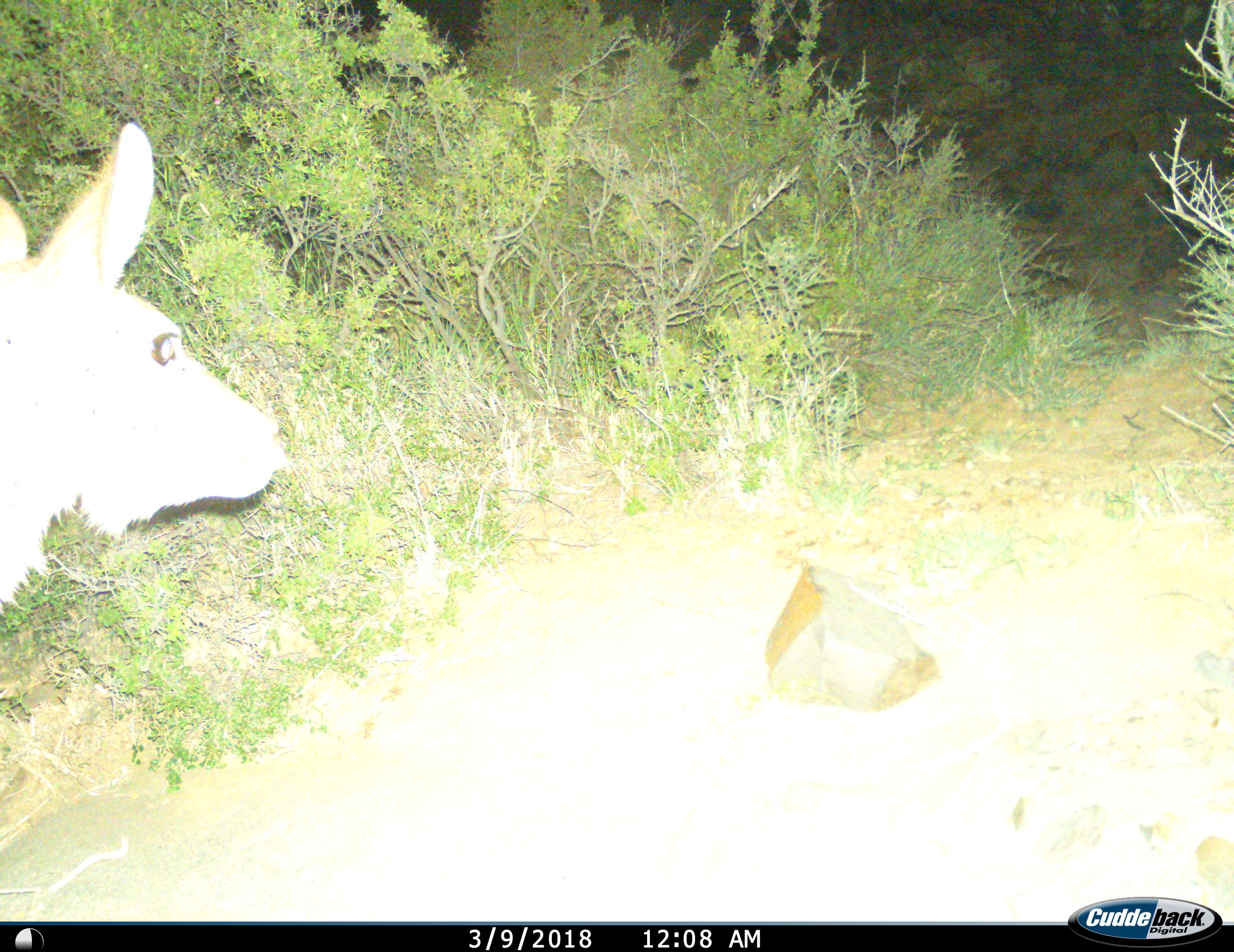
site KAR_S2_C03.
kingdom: Animalia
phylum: Chordata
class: Mammalia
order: Artiodactyla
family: Bovidae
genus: Redunca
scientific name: Redunca fulvorufula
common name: mountain reedbuck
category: reedbuckmountain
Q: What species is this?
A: Reedbuckmountain (mountain reedbuck) (Redunca fulvorufula).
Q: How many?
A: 1.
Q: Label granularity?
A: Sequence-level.